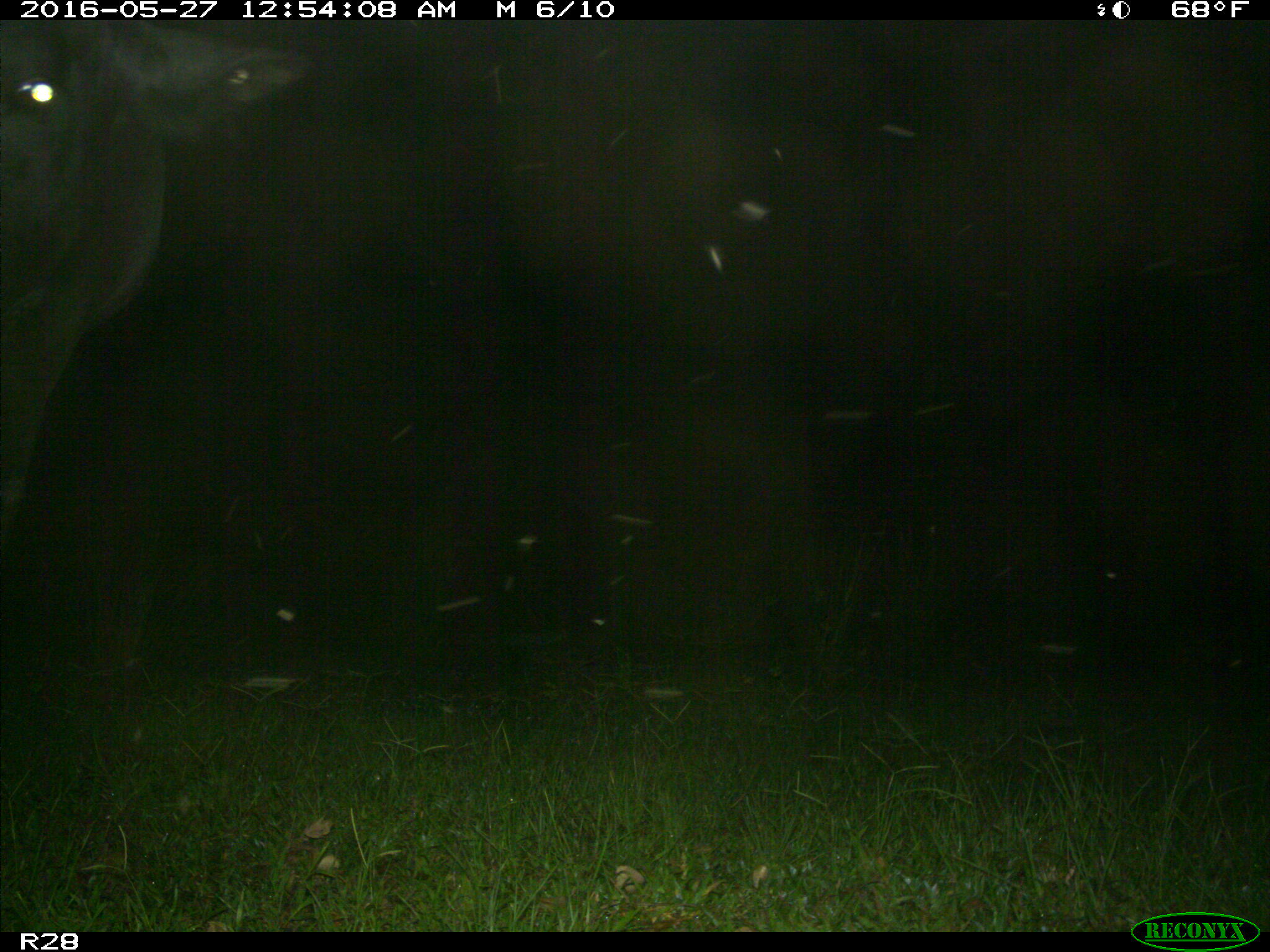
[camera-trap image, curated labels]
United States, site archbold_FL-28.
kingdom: Animalia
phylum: Chordata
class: Mammalia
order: Artiodactyla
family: Bovidae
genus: Bos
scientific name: Bos taurus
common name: domestic cow